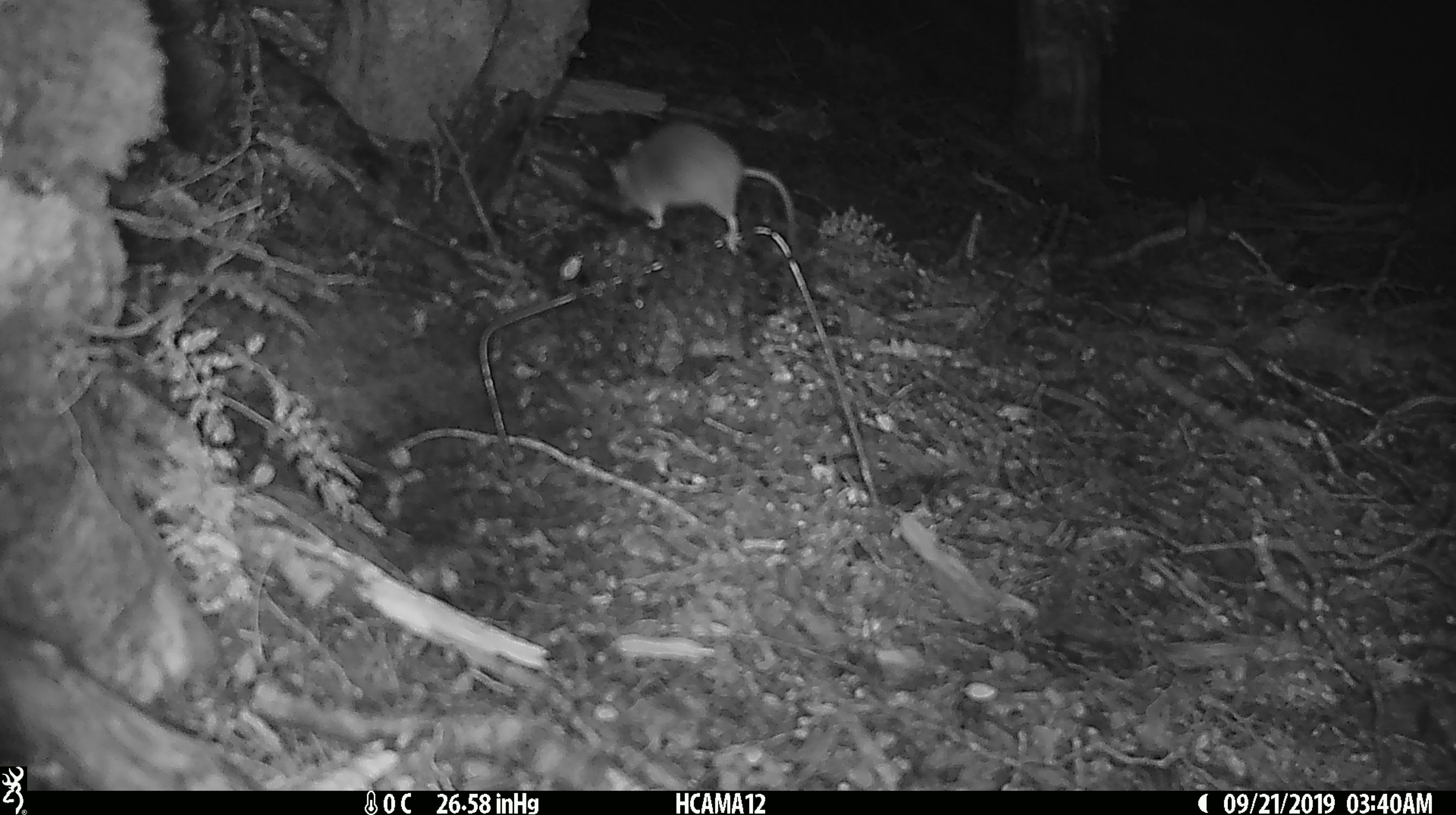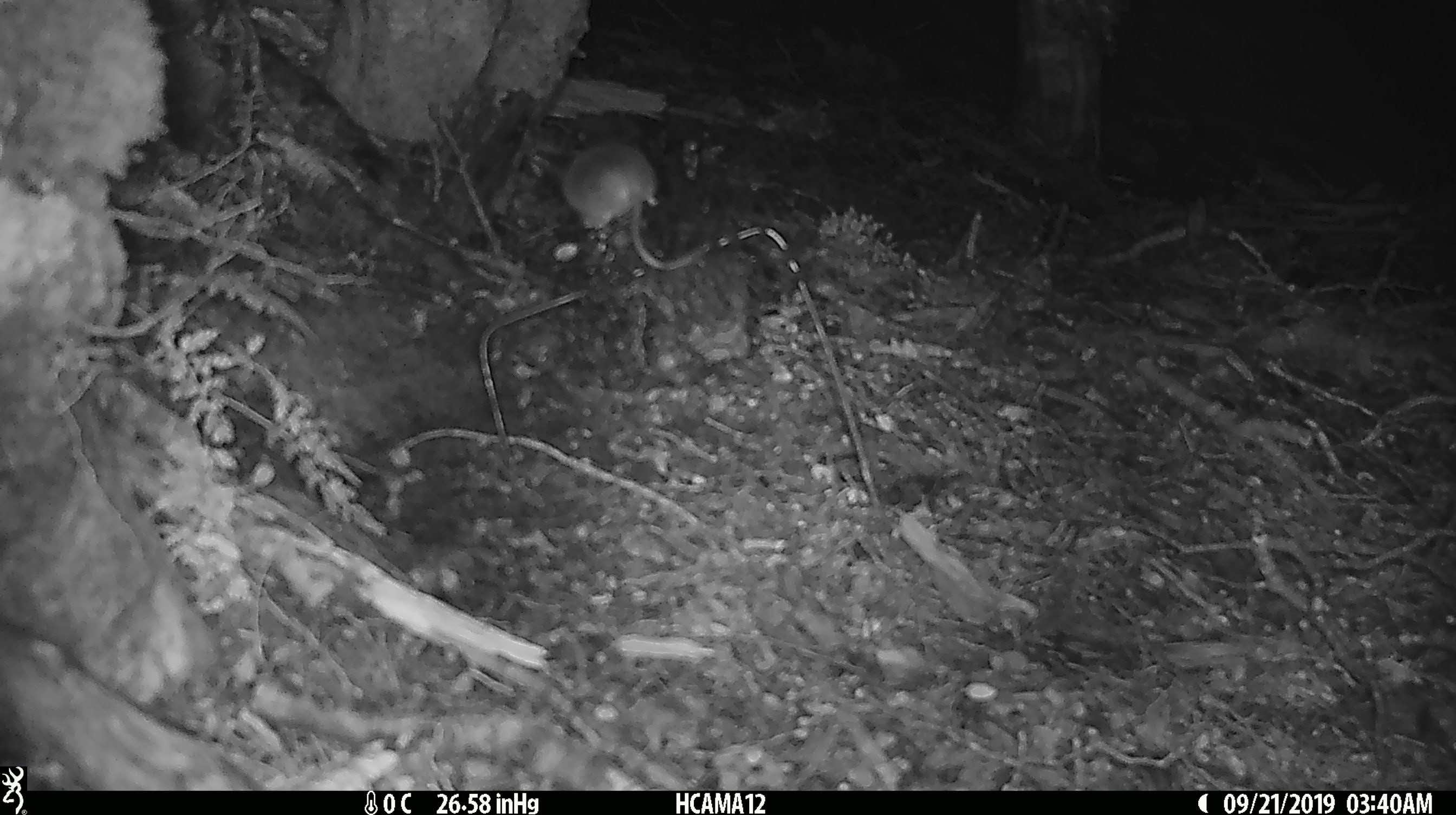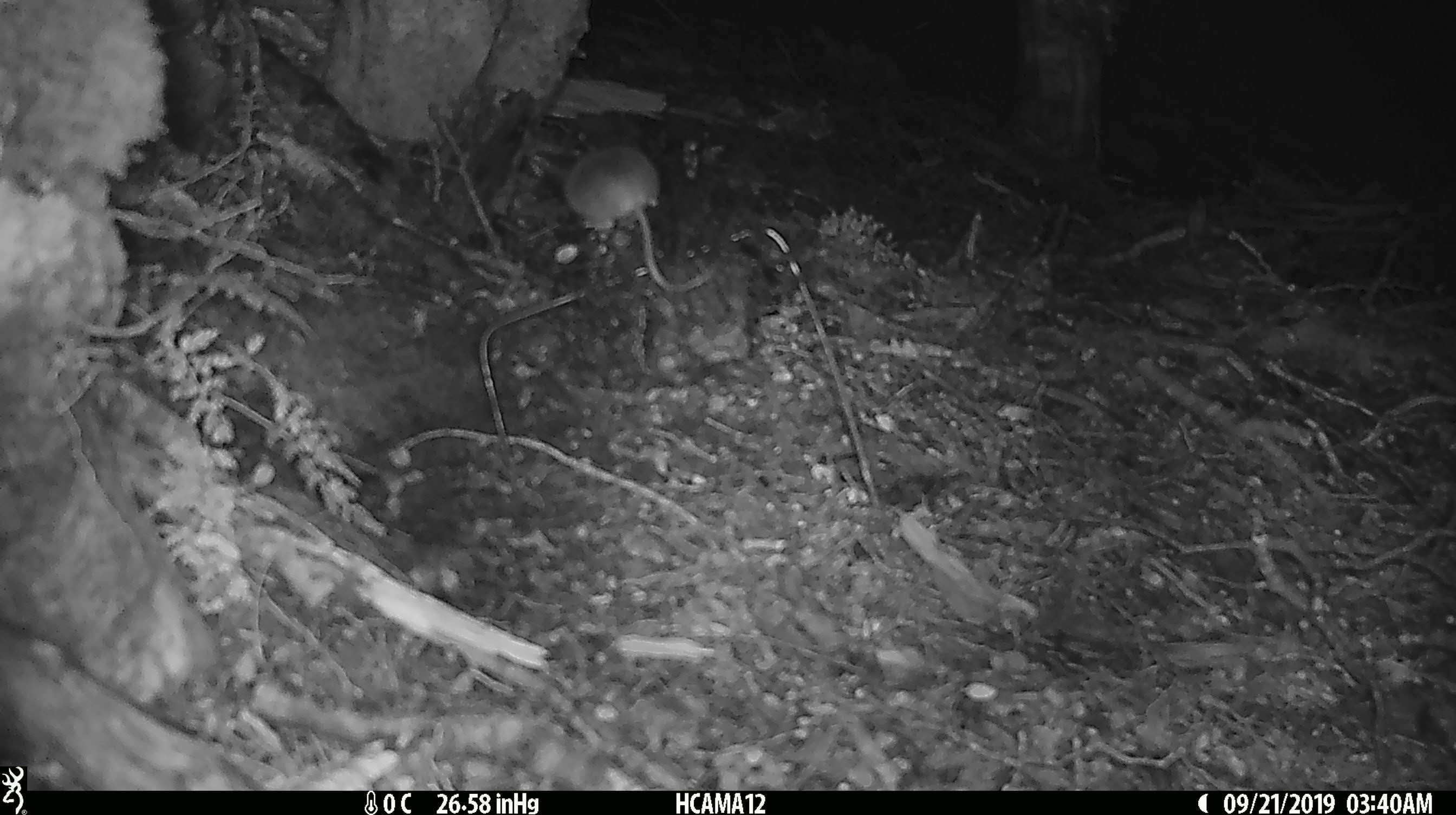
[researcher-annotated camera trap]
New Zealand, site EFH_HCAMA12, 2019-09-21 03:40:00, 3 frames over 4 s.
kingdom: Animalia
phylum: Chordata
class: Mammalia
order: Rodentia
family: Muridae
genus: Mus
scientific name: Mus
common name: mouse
Mouse (Mus).